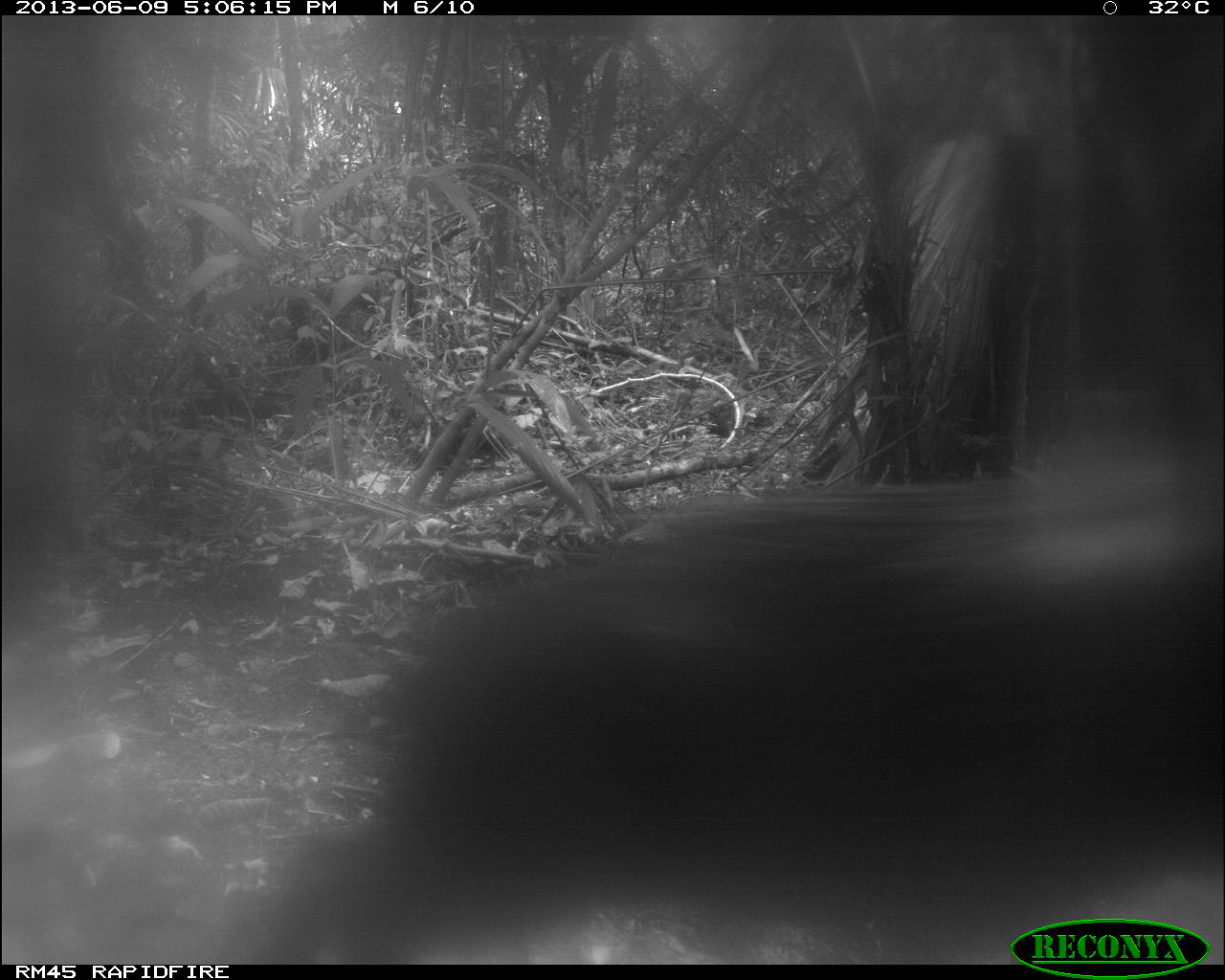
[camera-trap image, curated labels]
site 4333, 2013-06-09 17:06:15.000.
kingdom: Animalia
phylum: Chordata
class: Mammalia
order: Artiodactyla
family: Tayassuidae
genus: Tayassu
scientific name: Tayassu pecari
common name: white-lipped peccary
Tayassu pecari (white-lipped peccary), count 1.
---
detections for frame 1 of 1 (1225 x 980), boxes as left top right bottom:
tayassu pecari: 235 470 1222 964